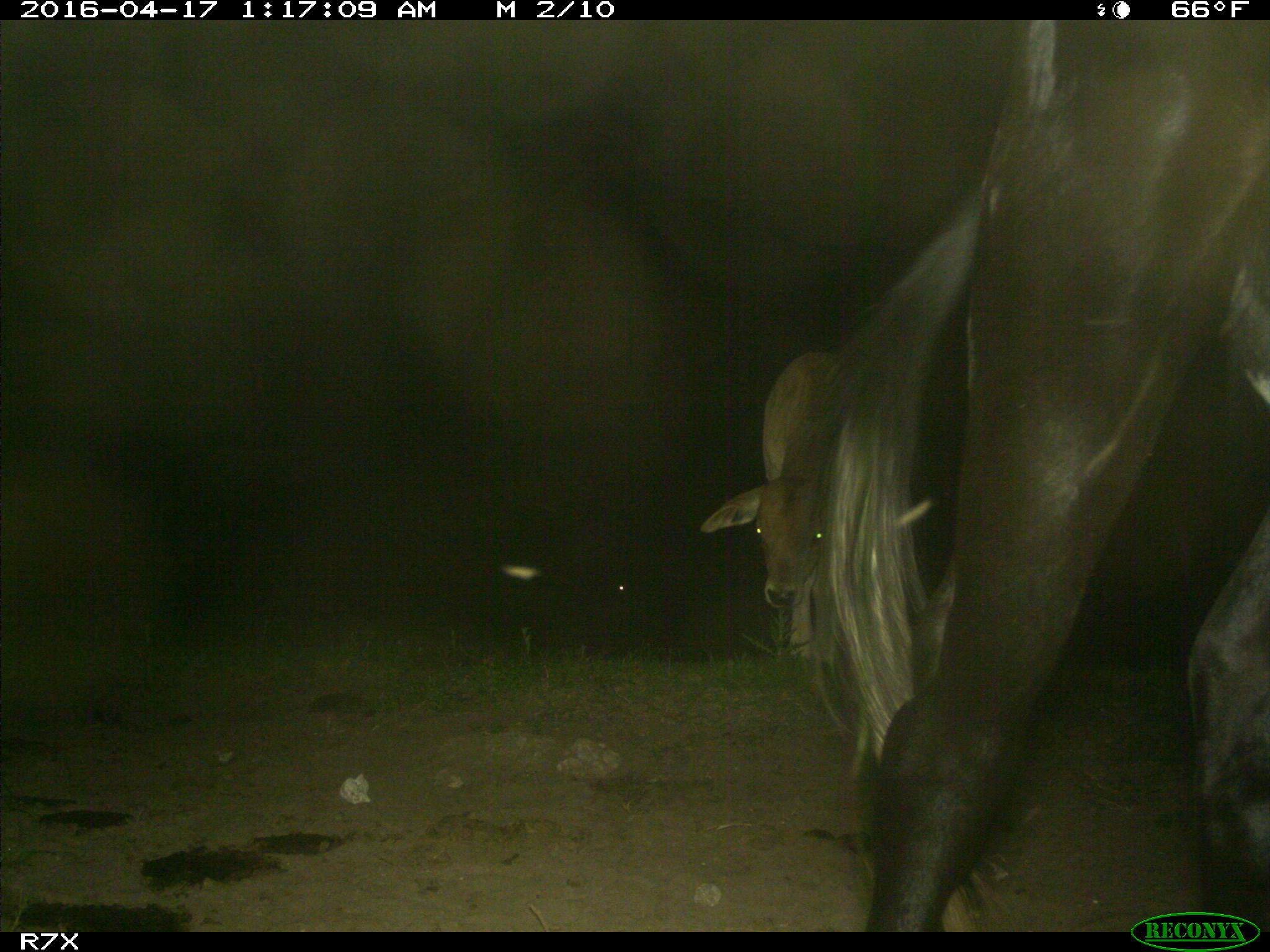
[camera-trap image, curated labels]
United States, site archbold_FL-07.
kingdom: Animalia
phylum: Chordata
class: Mammalia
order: Artiodactyla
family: Bovidae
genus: Bos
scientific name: Bos taurus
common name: domestic cow